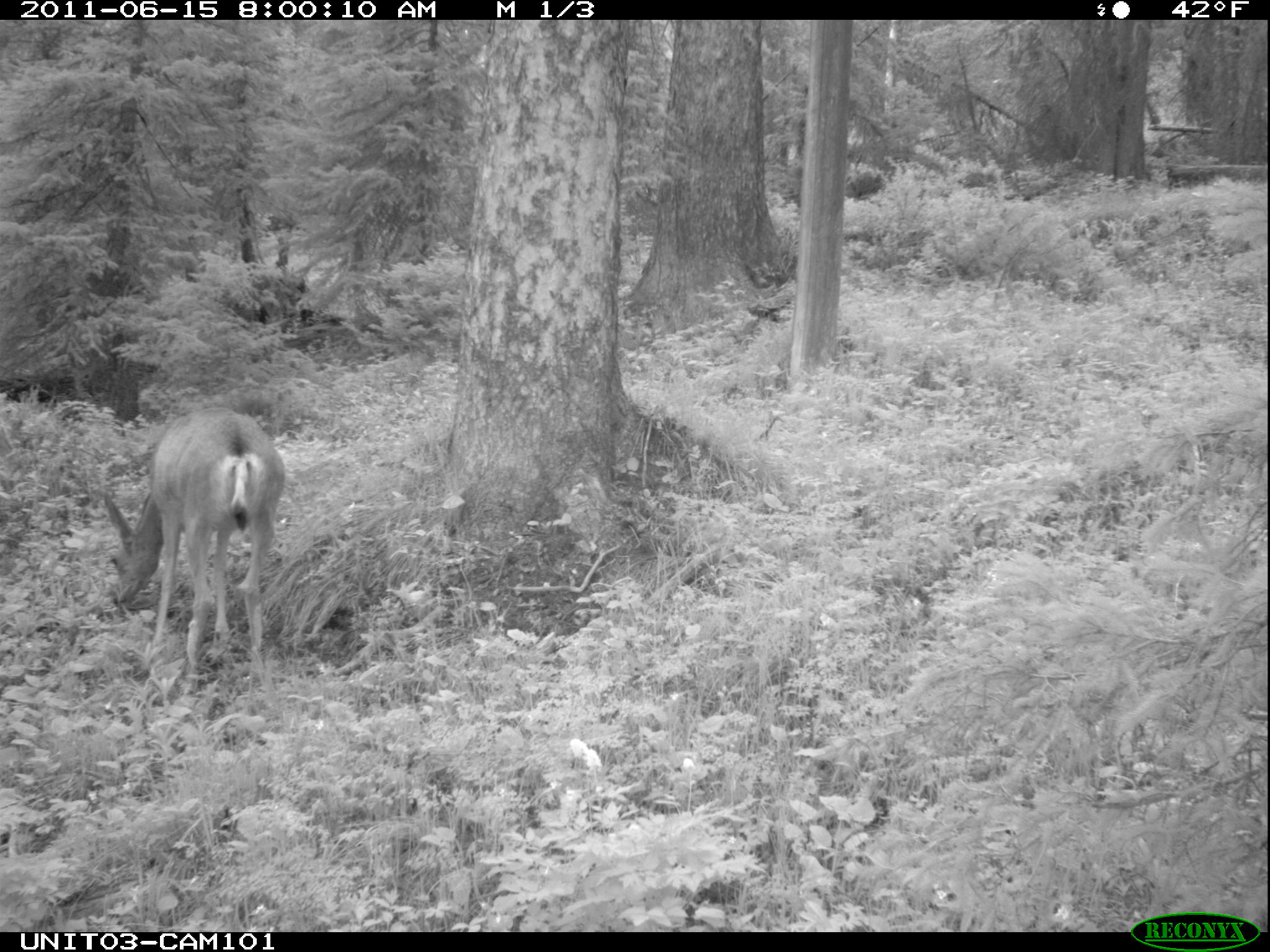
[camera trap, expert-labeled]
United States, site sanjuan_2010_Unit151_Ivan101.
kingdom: Animalia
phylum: Chordata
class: Mammalia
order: Artiodactyla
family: Cervidae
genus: Odocoileus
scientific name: Odocoileus hemionus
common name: mule deer